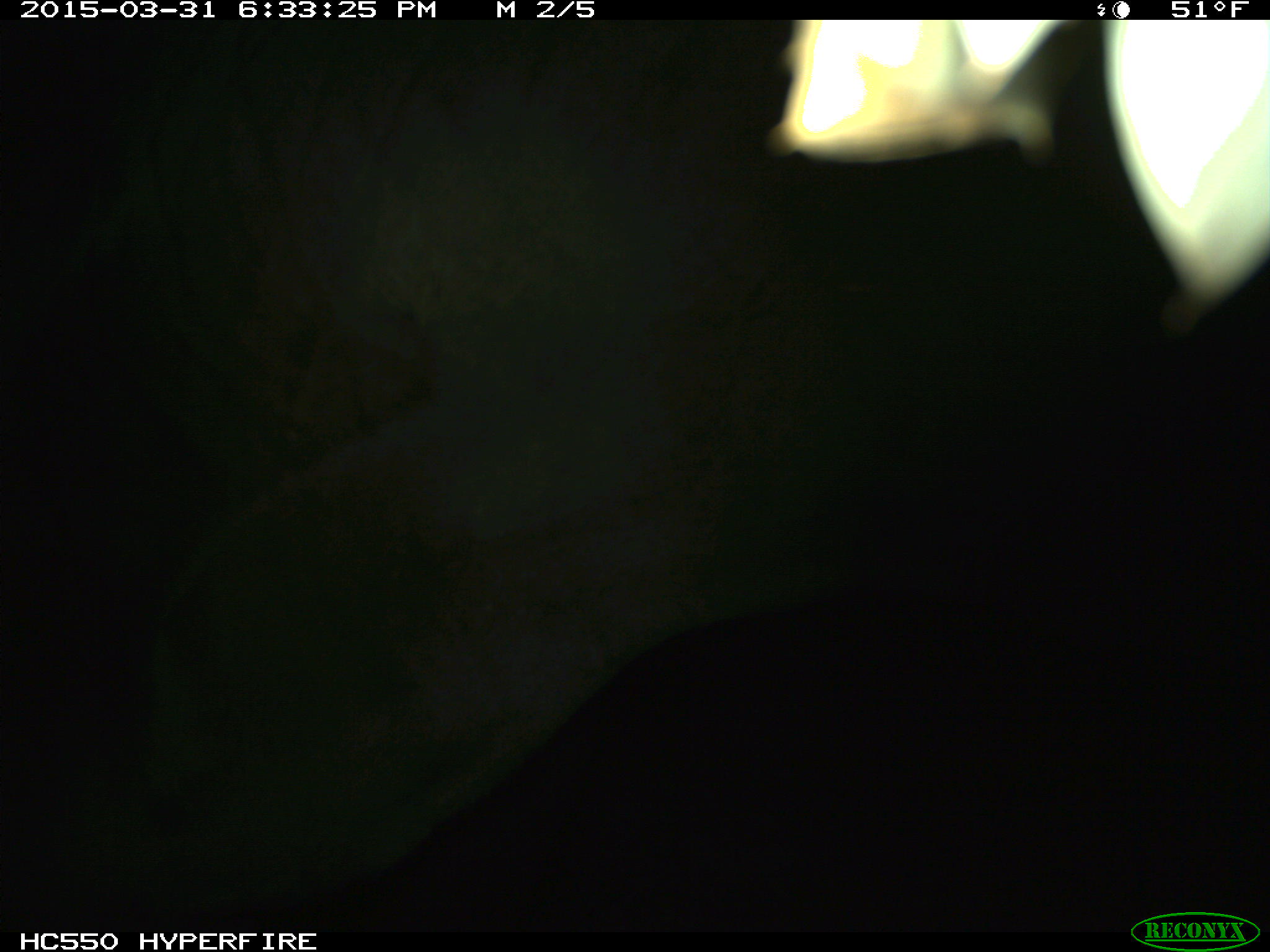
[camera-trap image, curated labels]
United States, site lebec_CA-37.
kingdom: Animalia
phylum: Chordata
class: Mammalia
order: Artiodactyla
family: Bovidae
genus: Bos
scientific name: Bos taurus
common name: domestic cow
Bos taurus (domestic cow).